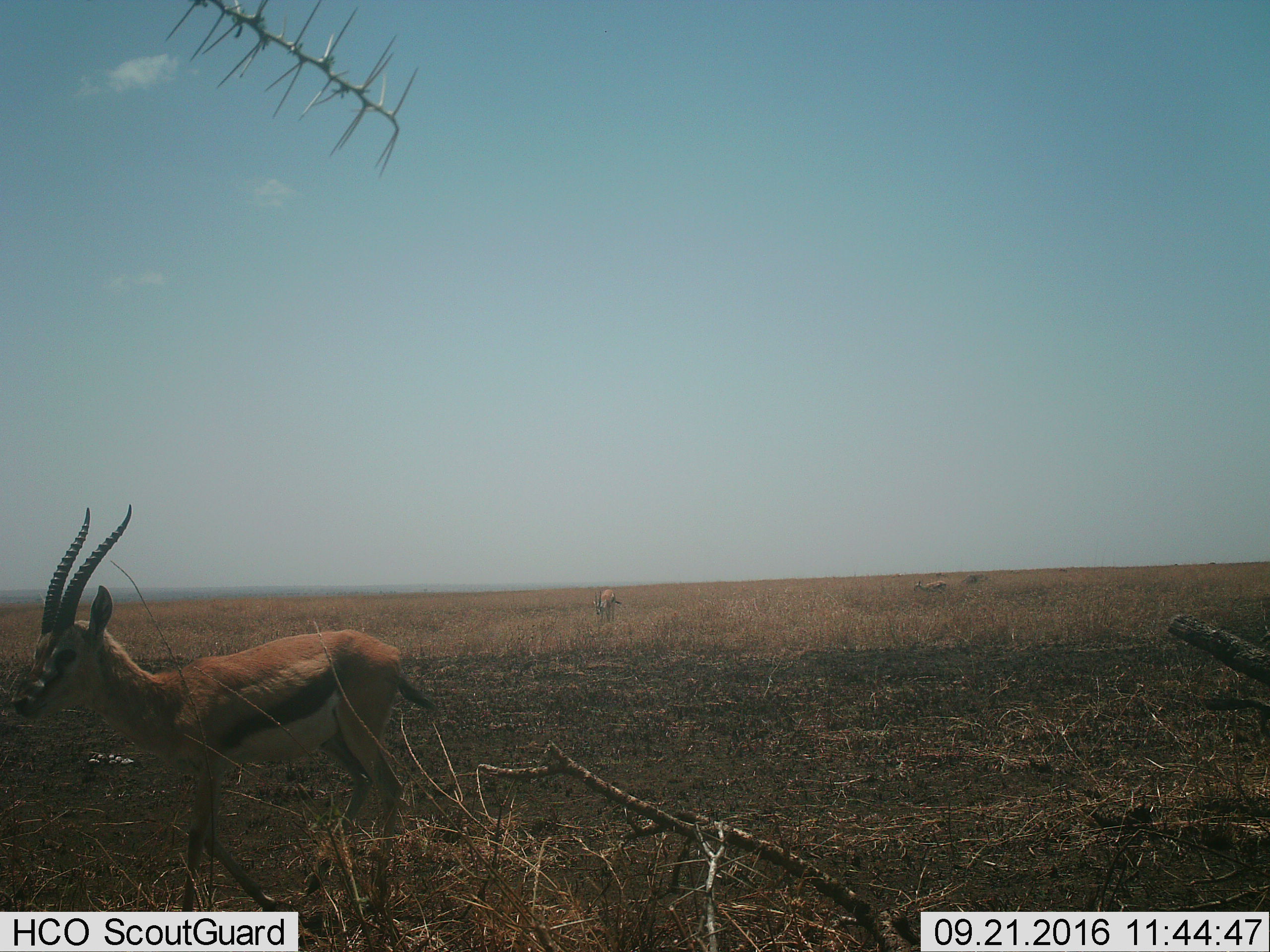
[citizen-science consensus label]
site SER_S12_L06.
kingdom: Animalia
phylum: Chordata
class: Mammalia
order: Artiodactyla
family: Bovidae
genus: Eudorcas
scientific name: Eudorcas thomsonii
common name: thomson's gazelle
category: gazellethomsons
Gazellethomsons (thomson's gazelle) (Eudorcas thomsonii), count 3. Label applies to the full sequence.